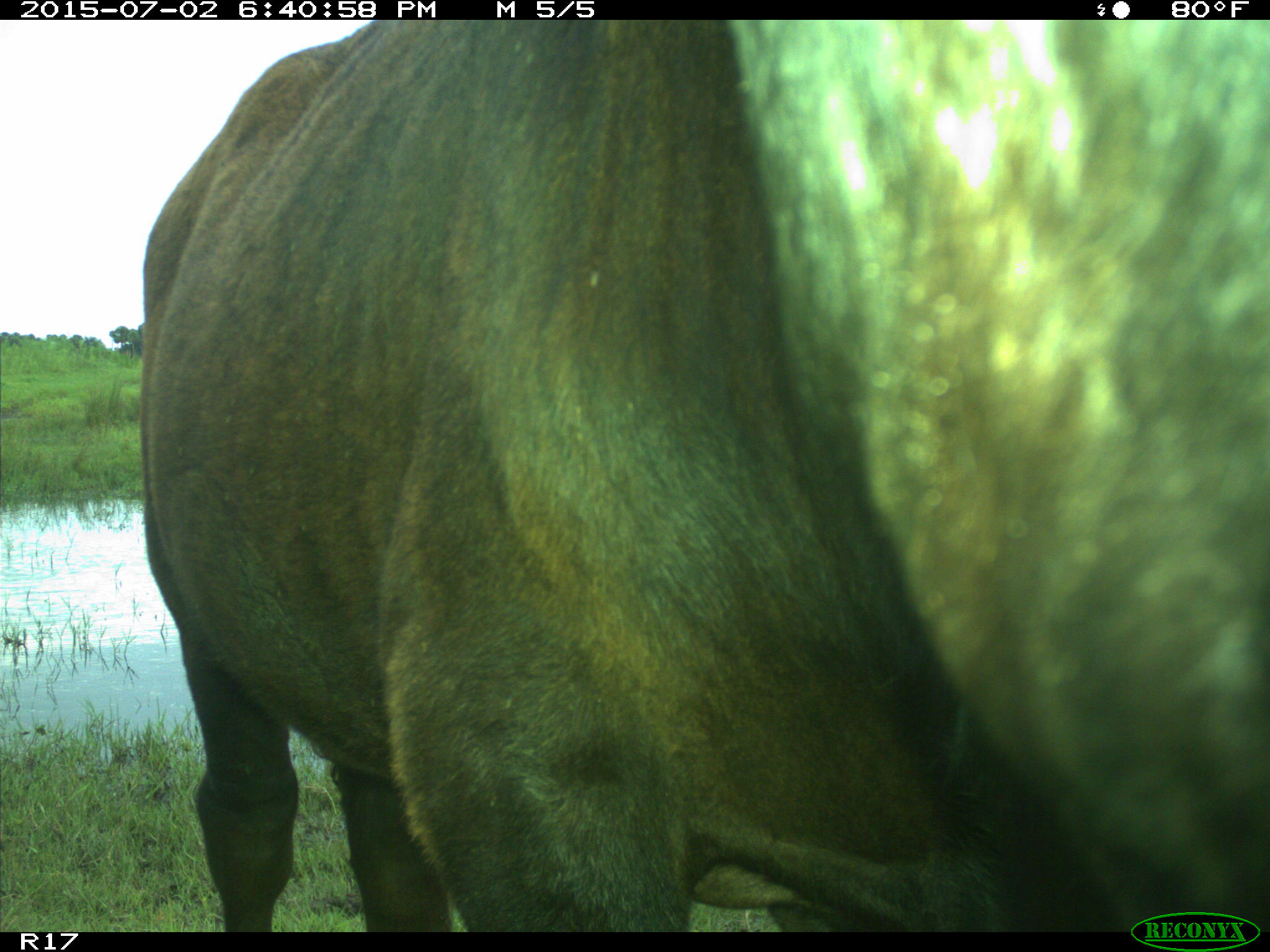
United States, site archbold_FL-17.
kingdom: Animalia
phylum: Chordata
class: Mammalia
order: Artiodactyla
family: Bovidae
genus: Bos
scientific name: Bos taurus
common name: domestic cow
Bos taurus (domestic cow).